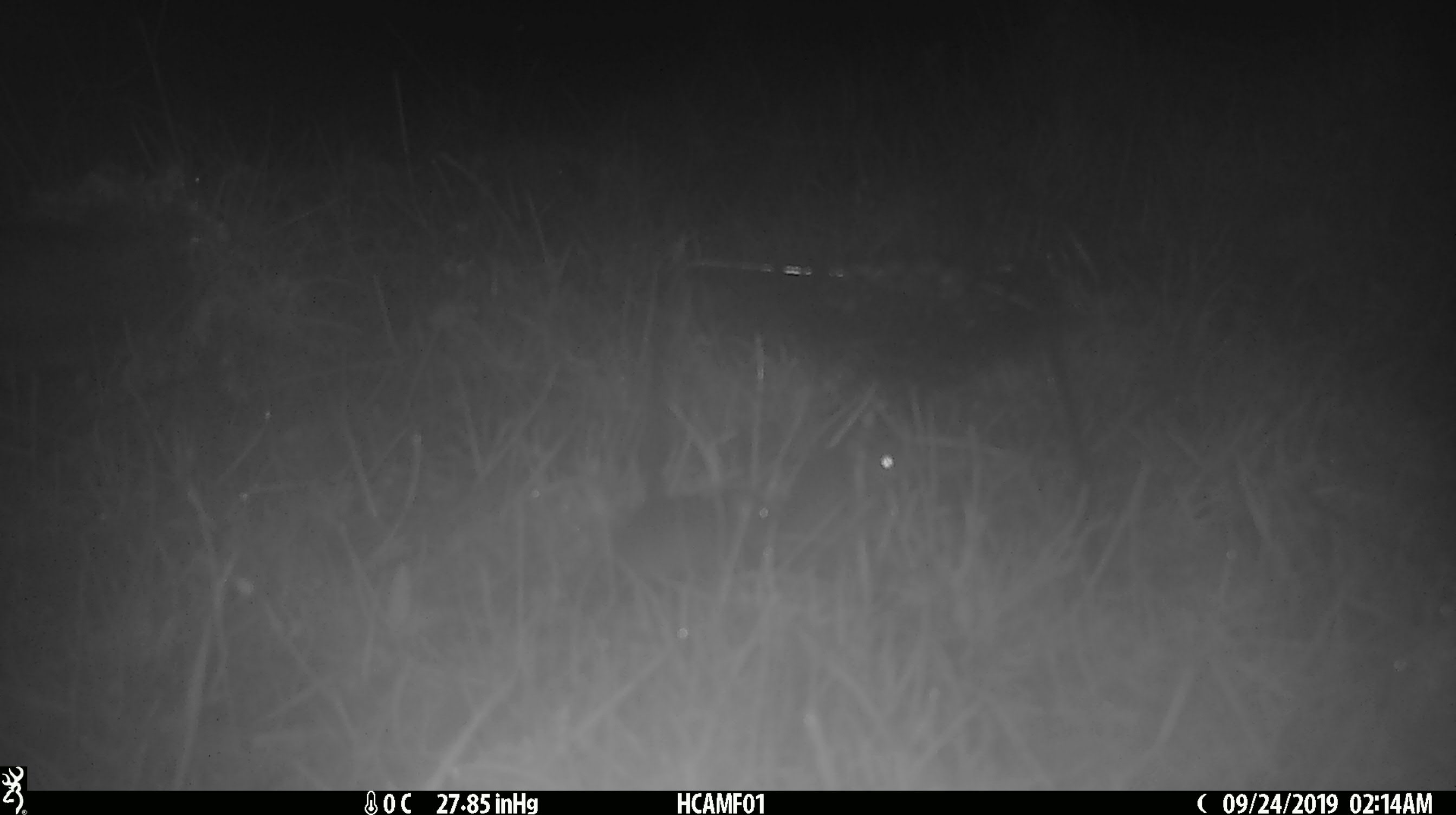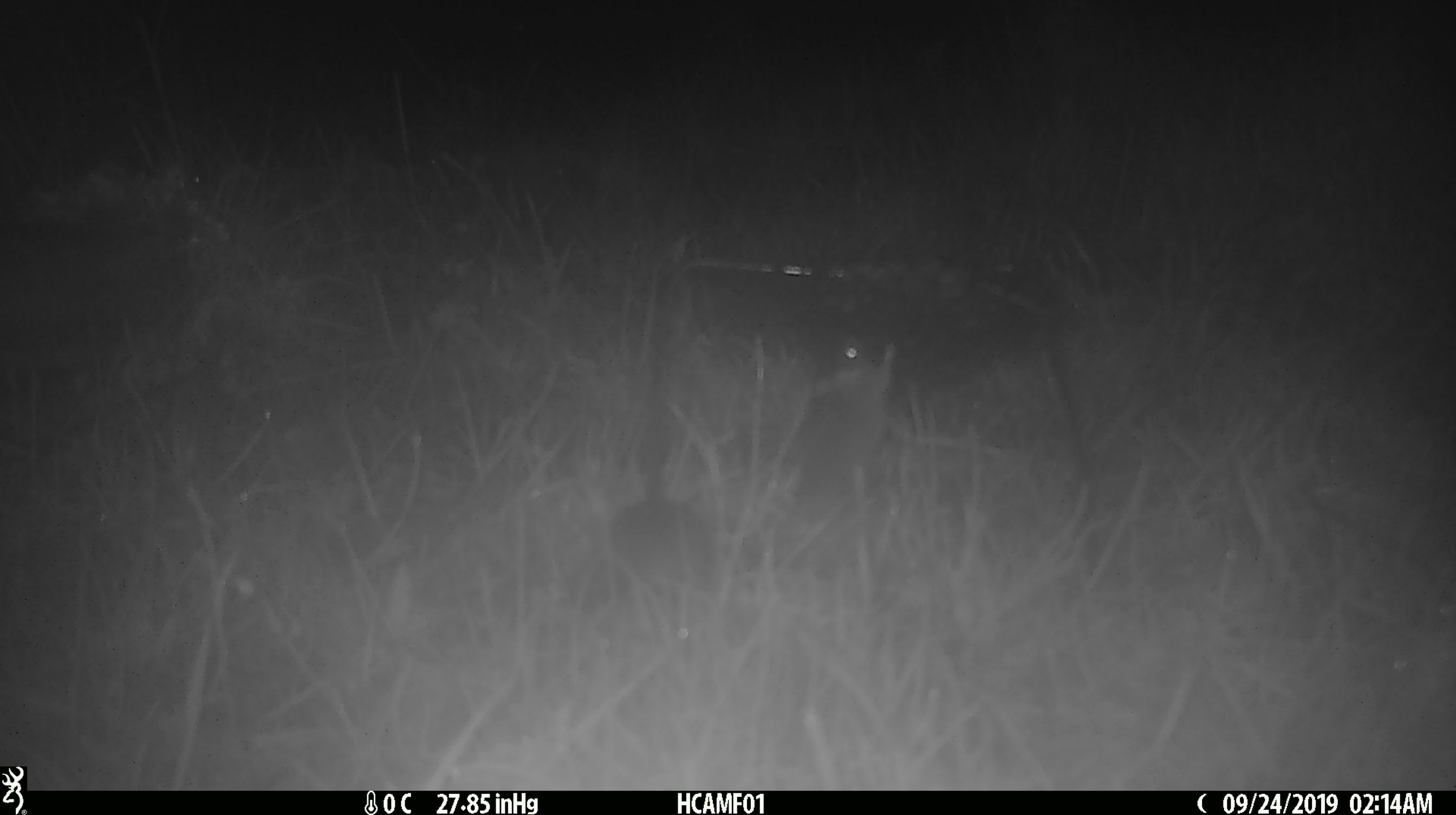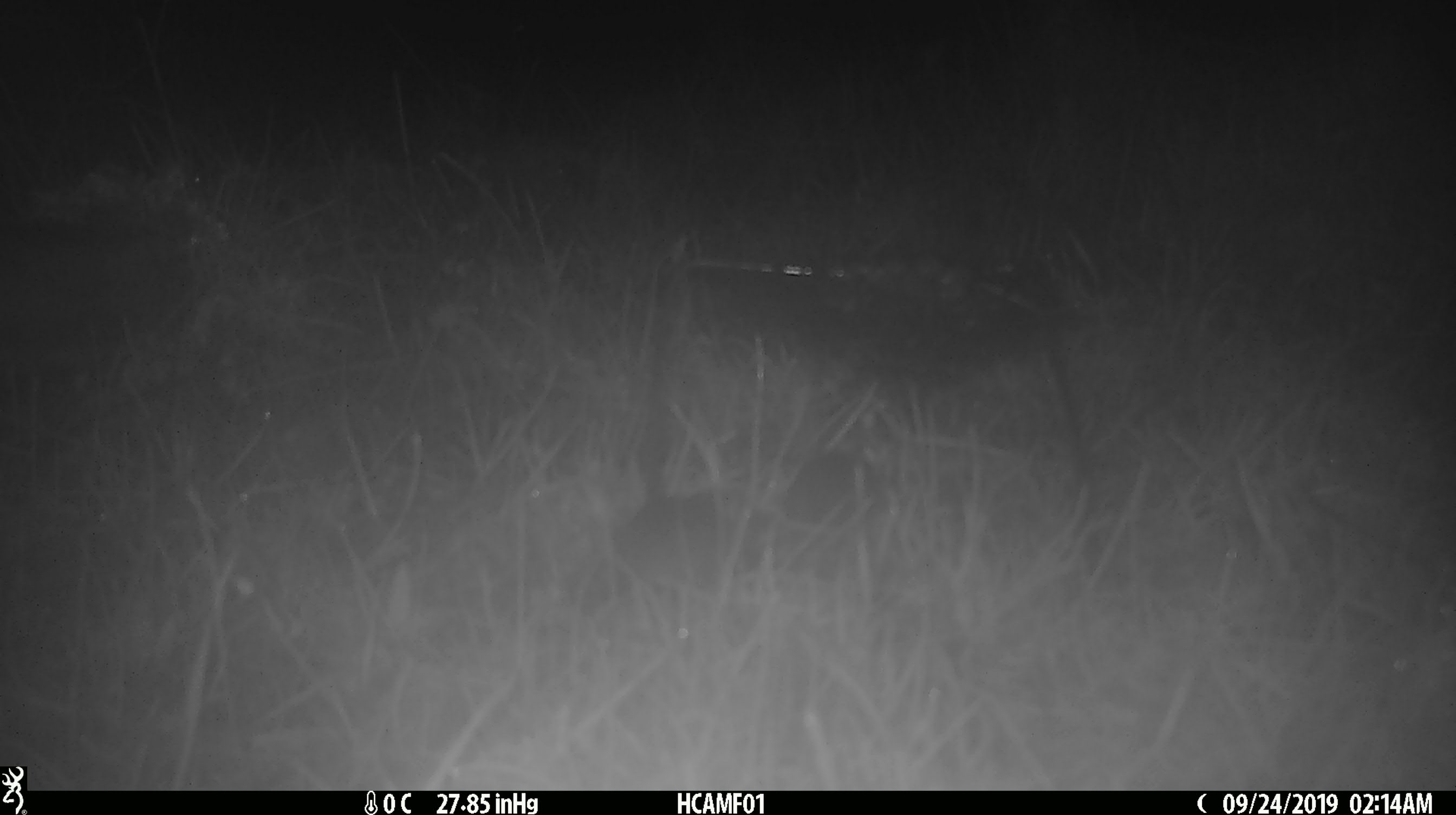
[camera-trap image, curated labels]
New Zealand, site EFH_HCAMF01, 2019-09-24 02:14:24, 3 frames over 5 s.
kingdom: Animalia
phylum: Chordata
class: Mammalia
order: Rodentia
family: Muridae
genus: Mus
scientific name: Mus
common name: mouse